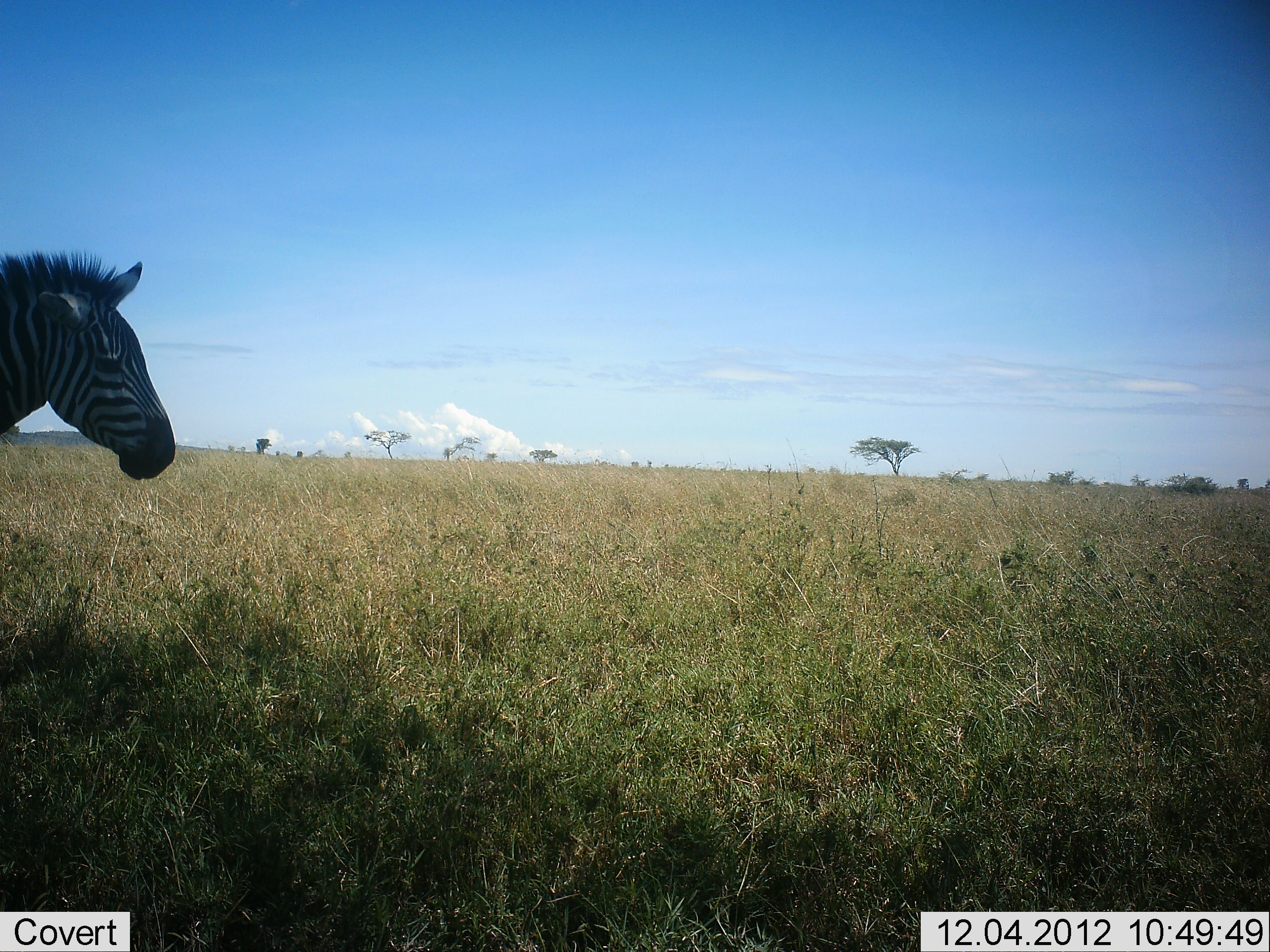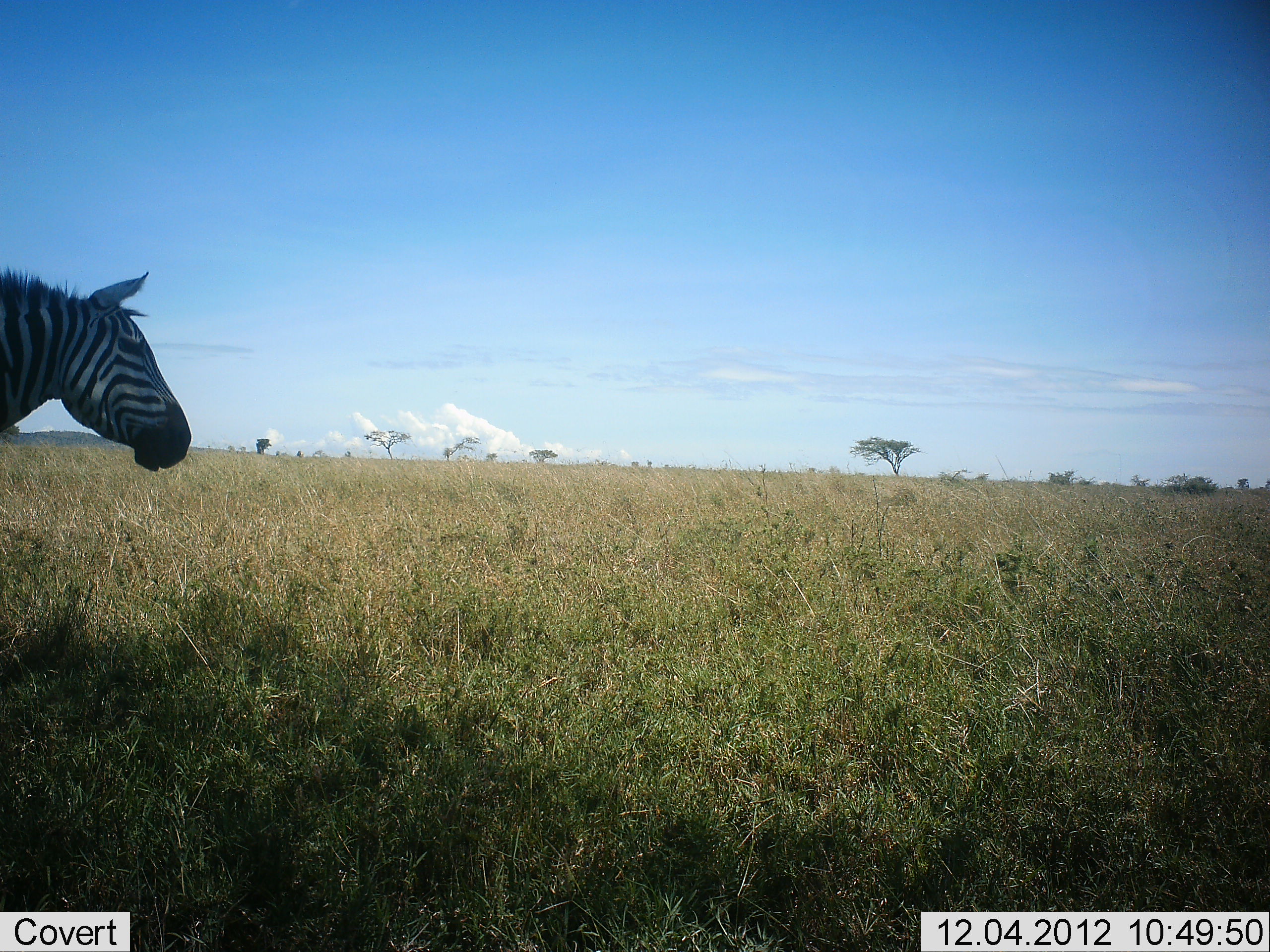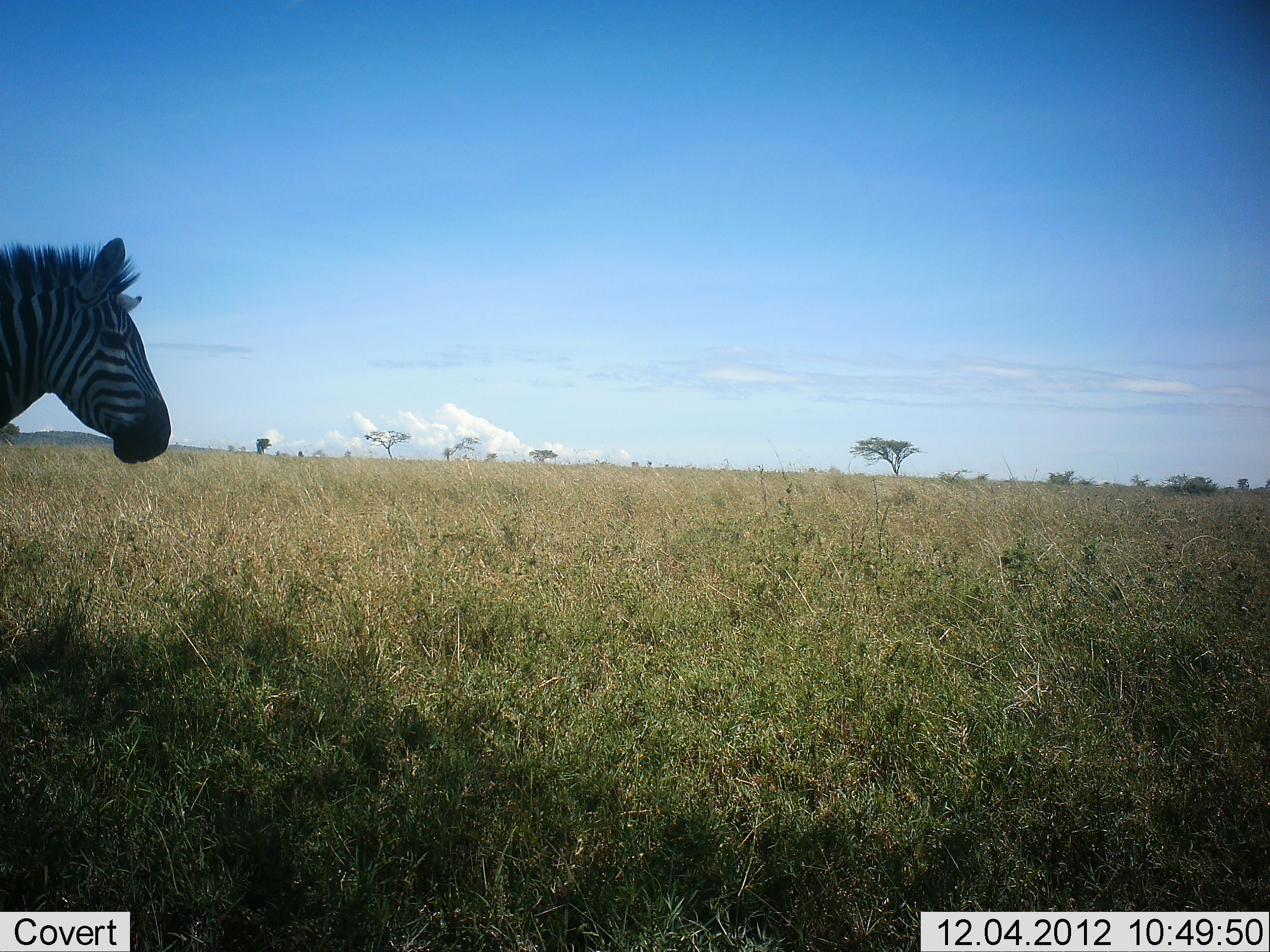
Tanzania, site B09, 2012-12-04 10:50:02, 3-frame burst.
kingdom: Animalia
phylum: Chordata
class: Mammalia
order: Perissodactyla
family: Equidae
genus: Equus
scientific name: Equus quagga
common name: plains zebra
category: zebra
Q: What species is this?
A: Zebra (plains zebra) (Equus quagga).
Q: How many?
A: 1.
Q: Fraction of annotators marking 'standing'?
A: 100%.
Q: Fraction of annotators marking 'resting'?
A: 0%.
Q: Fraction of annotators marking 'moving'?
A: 0%.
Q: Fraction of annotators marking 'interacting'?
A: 0%.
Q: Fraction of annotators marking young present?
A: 0%.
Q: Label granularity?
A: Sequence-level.